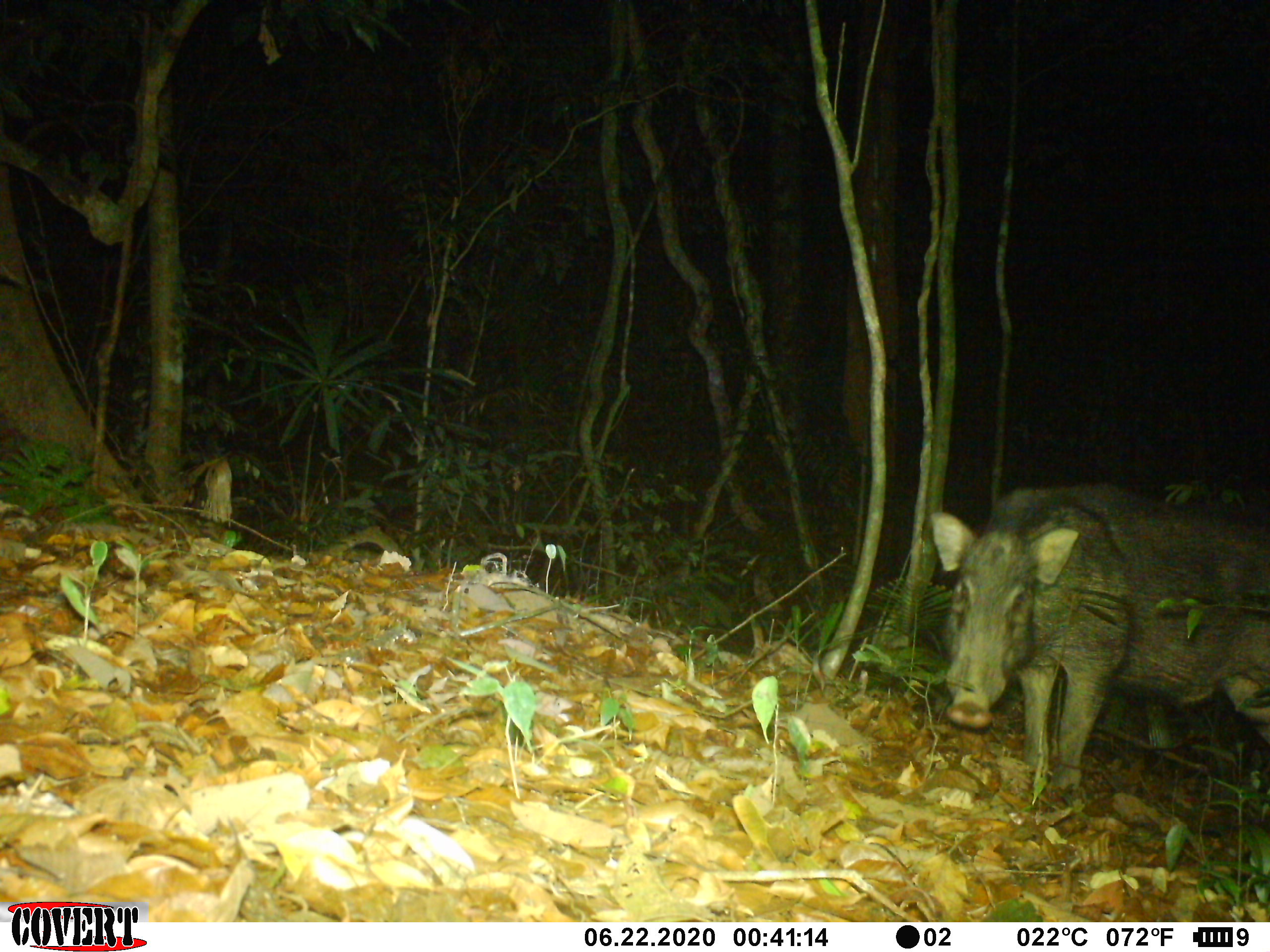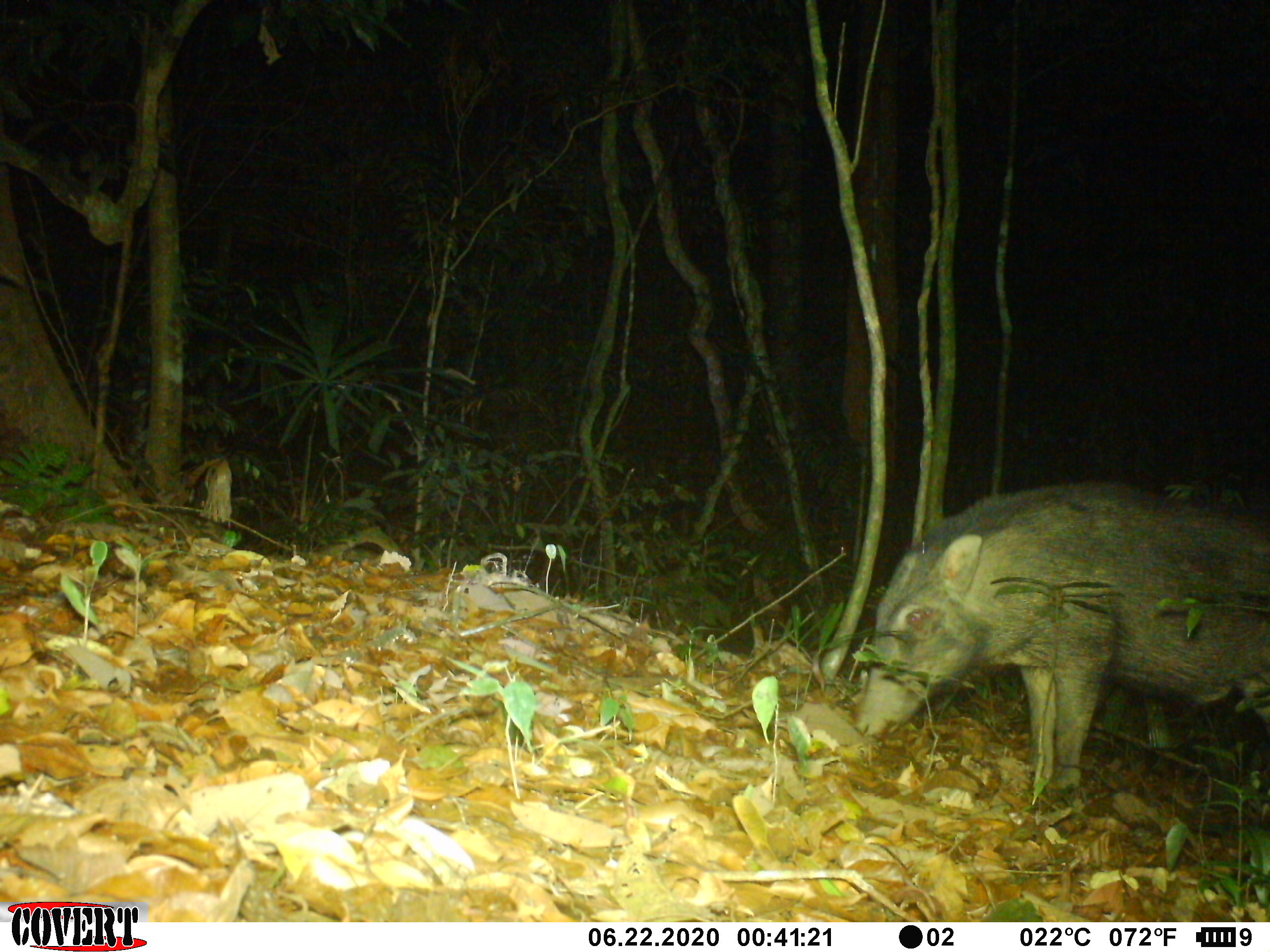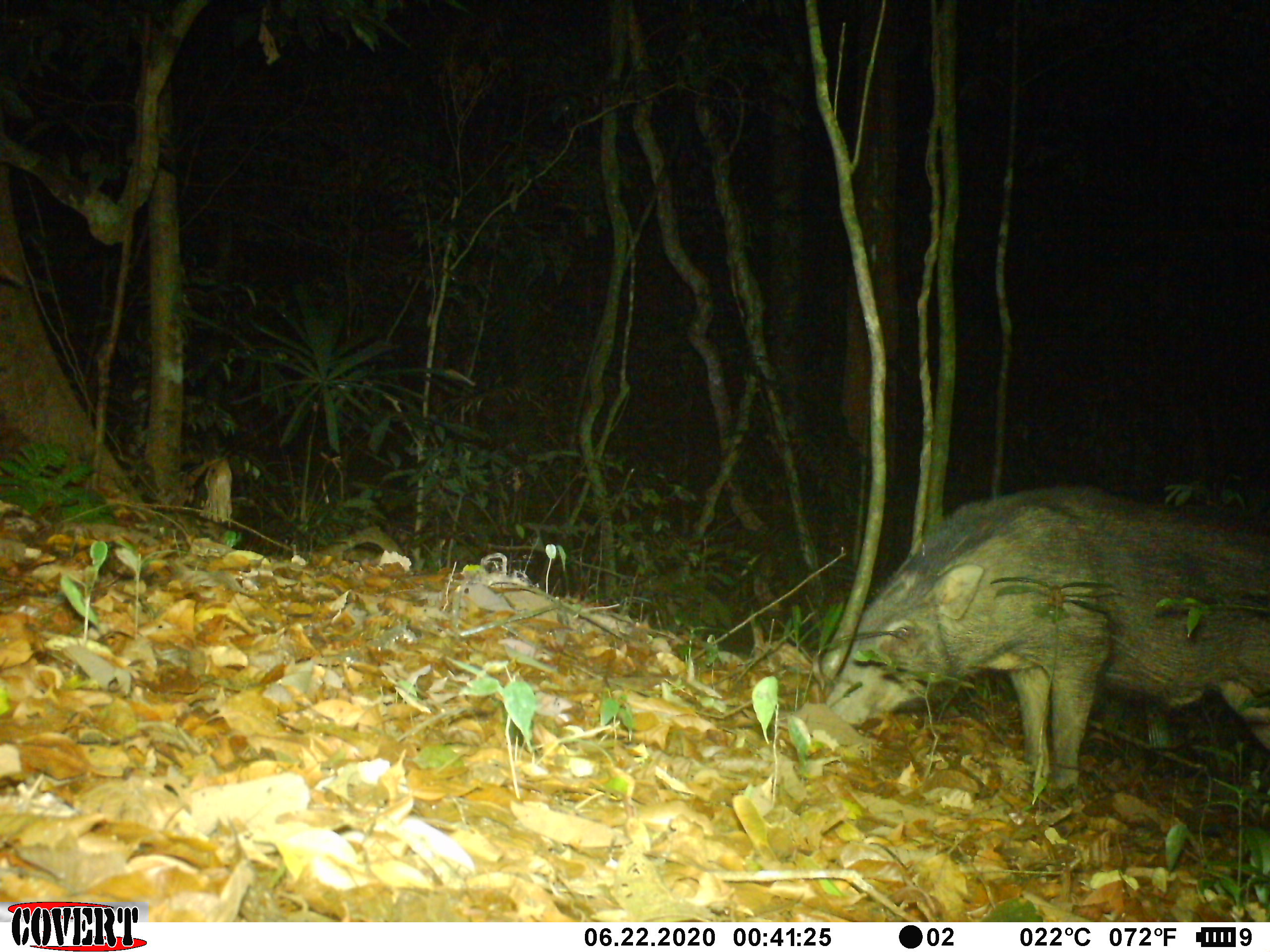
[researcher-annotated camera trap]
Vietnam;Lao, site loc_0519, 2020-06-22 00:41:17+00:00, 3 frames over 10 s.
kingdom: Animalia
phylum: Chordata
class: Mammalia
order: Artiodactyla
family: Suidae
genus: Sus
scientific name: Sus scrofa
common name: eurasian wild pig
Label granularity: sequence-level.